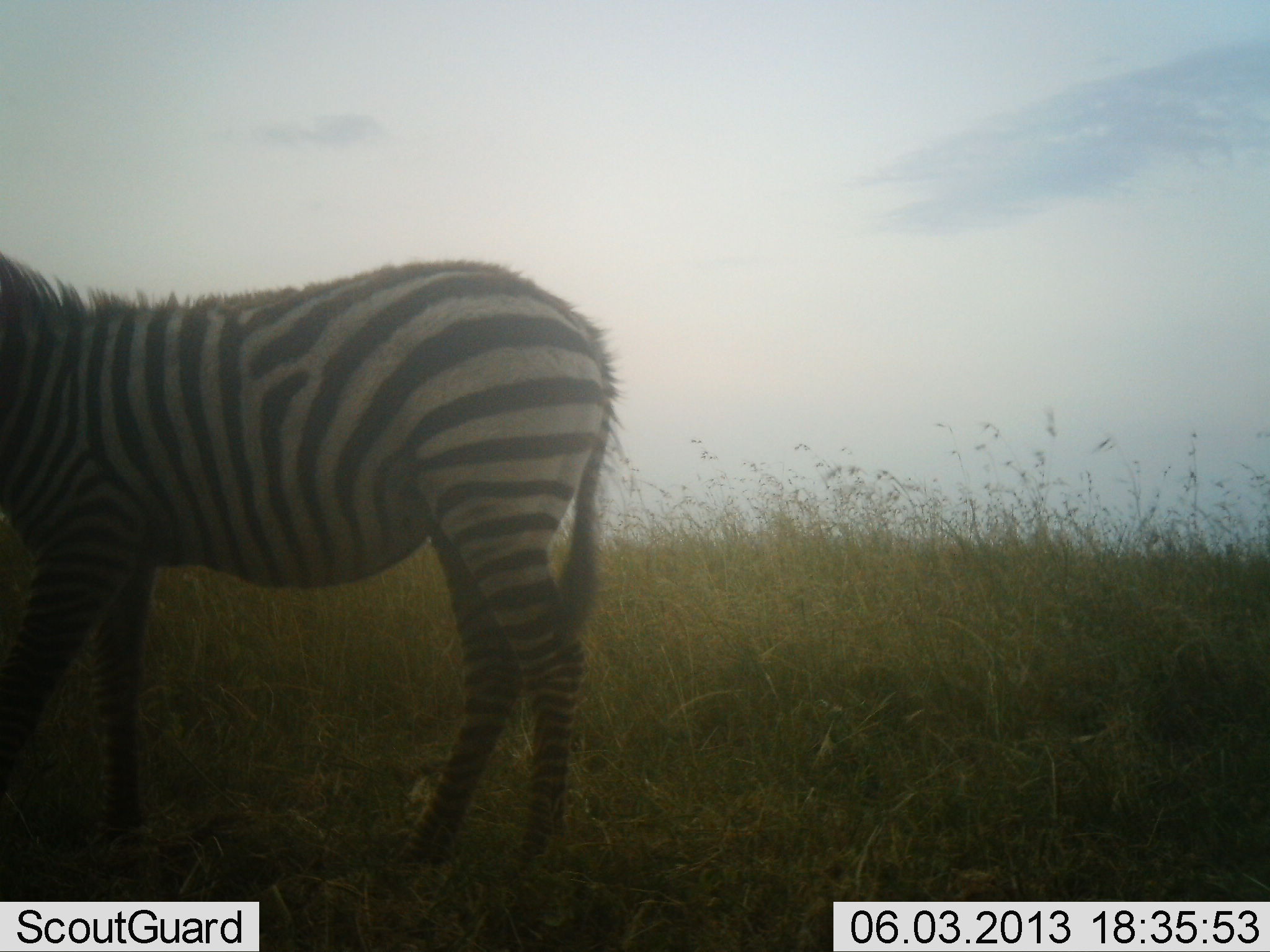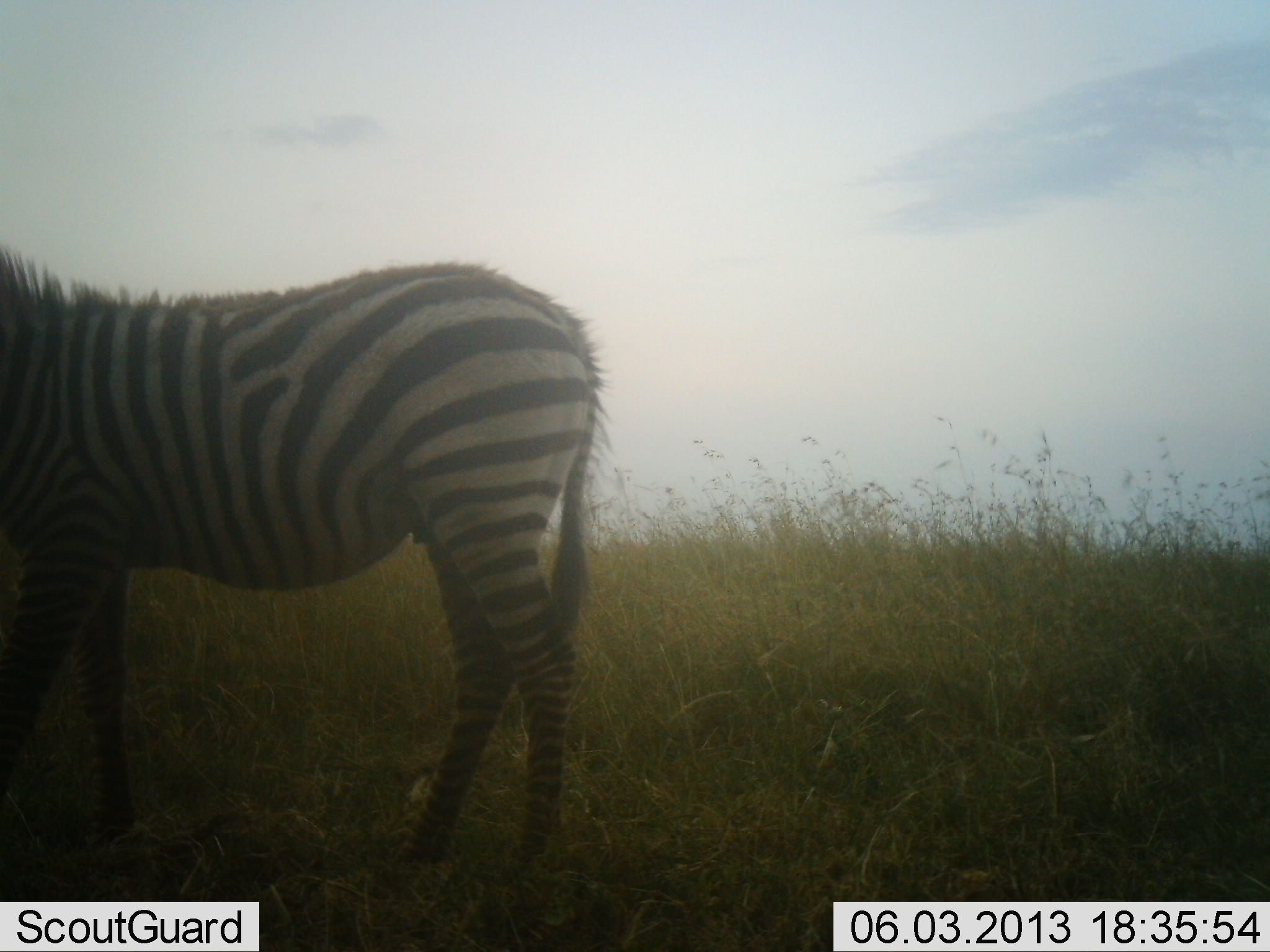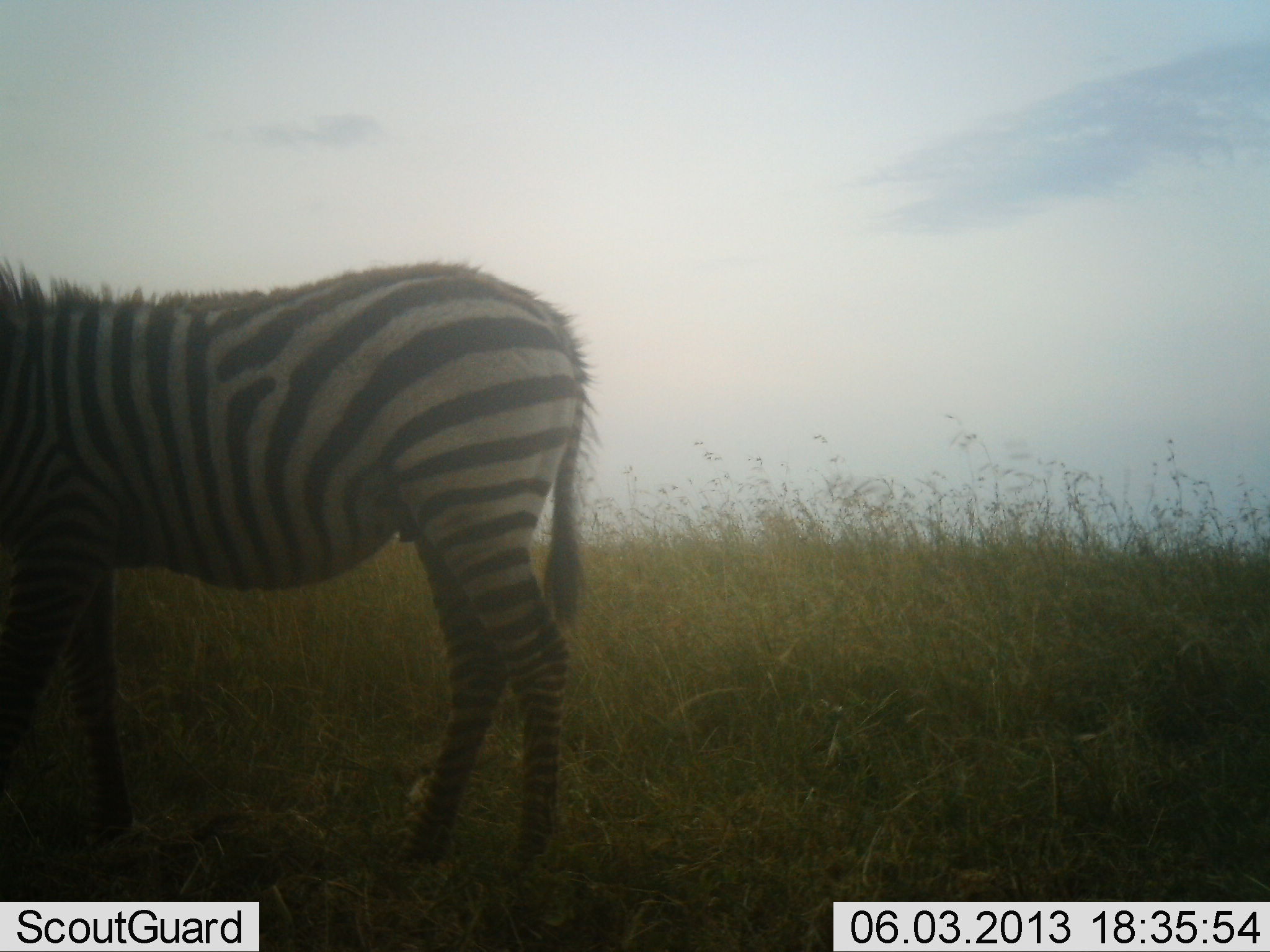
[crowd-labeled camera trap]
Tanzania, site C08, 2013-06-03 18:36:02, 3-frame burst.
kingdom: Animalia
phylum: Chordata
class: Mammalia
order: Perissodactyla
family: Equidae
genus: Equus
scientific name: Equus quagga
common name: plains zebra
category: zebra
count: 1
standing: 80%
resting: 0%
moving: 20%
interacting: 0%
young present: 0%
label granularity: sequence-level